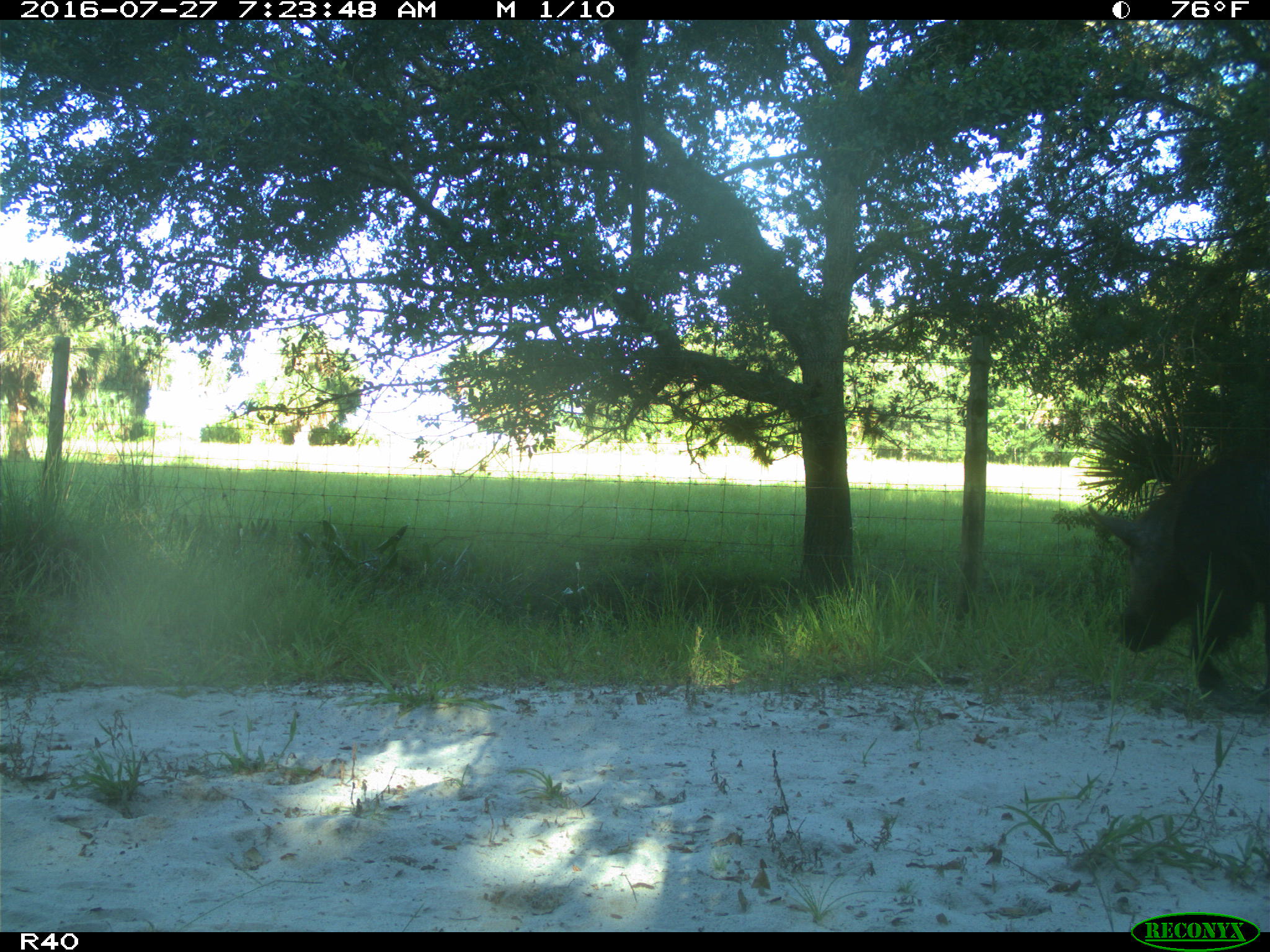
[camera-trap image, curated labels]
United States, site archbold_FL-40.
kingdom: Animalia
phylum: Chordata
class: Mammalia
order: Artiodactyla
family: Suidae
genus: Sus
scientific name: Sus scrofa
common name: wild boar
Sus scrofa (wild boar).